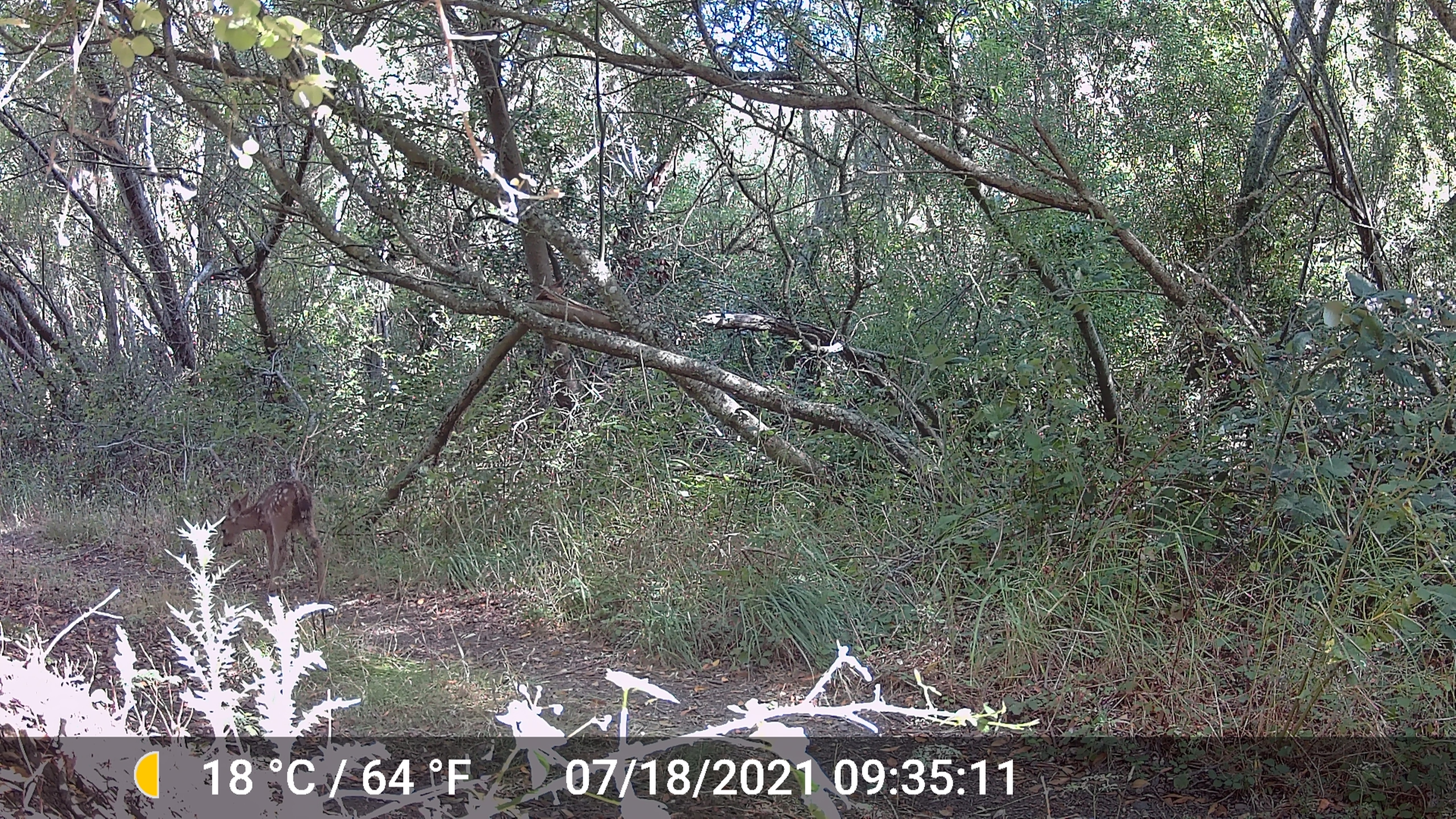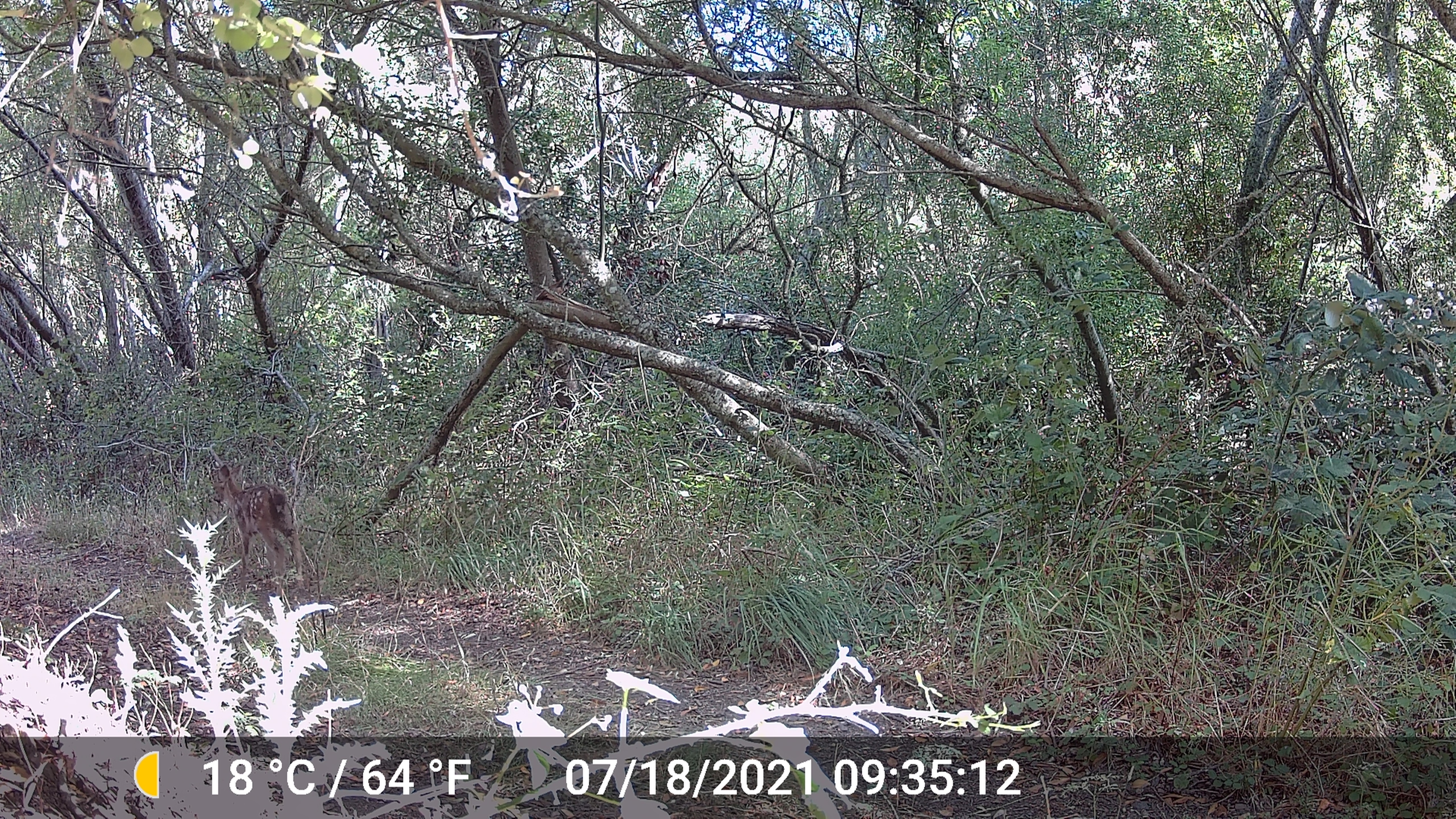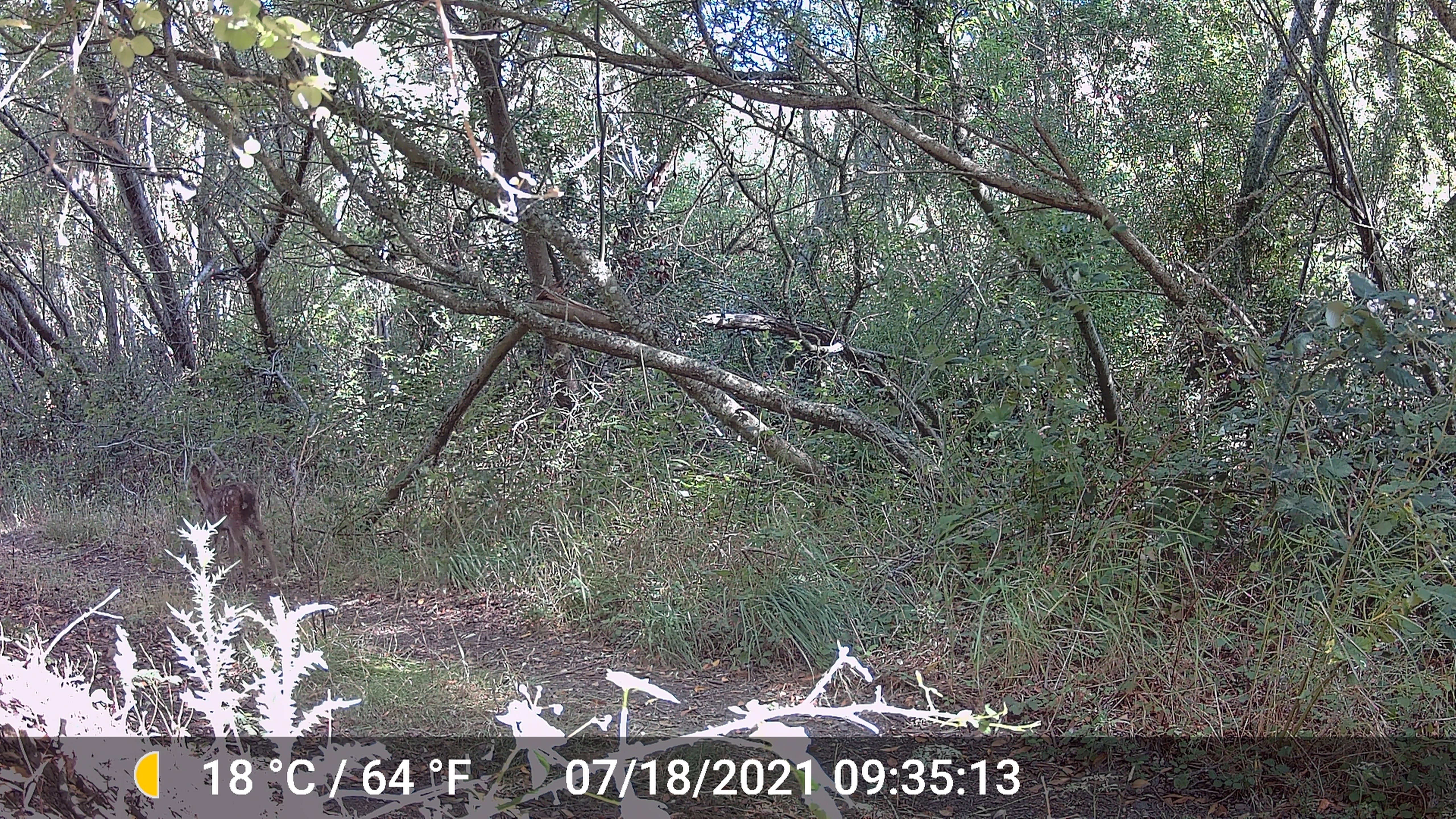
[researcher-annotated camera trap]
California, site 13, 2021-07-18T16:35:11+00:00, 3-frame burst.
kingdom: Animalia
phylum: Chordata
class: Mammalia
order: Artiodactyla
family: Cervidae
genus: Odocoileus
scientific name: Odocoileus hemionus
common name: mule deer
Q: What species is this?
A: Mule deer (Odocoileus hemionus).